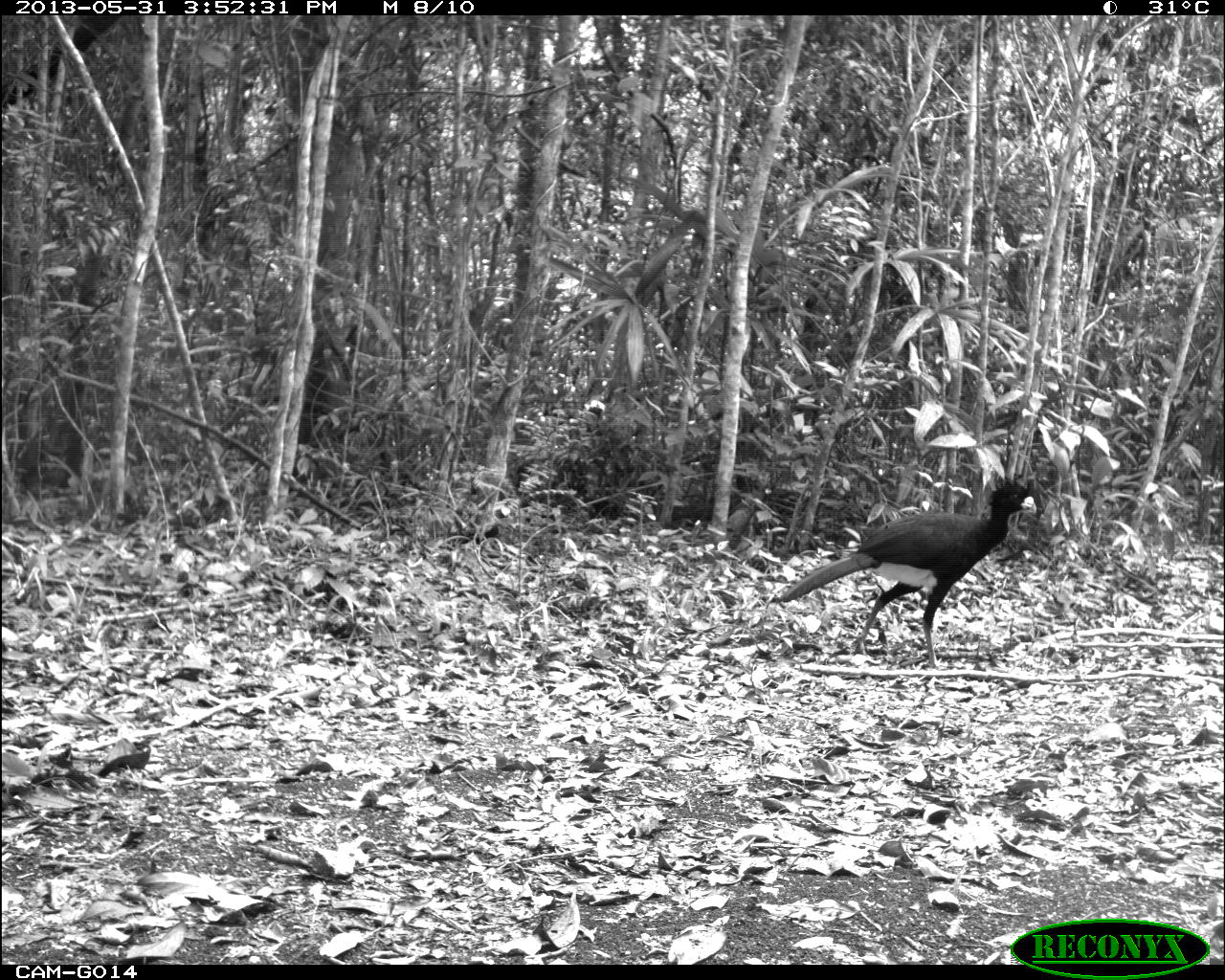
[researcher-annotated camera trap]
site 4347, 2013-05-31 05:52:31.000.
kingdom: Animalia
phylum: Chordata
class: Aves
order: Galliformes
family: Cracidae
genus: Crax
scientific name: Crax rubra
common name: great curassow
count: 1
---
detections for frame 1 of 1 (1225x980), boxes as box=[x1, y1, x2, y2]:
crax rubra: box=[778, 478, 1036, 669]